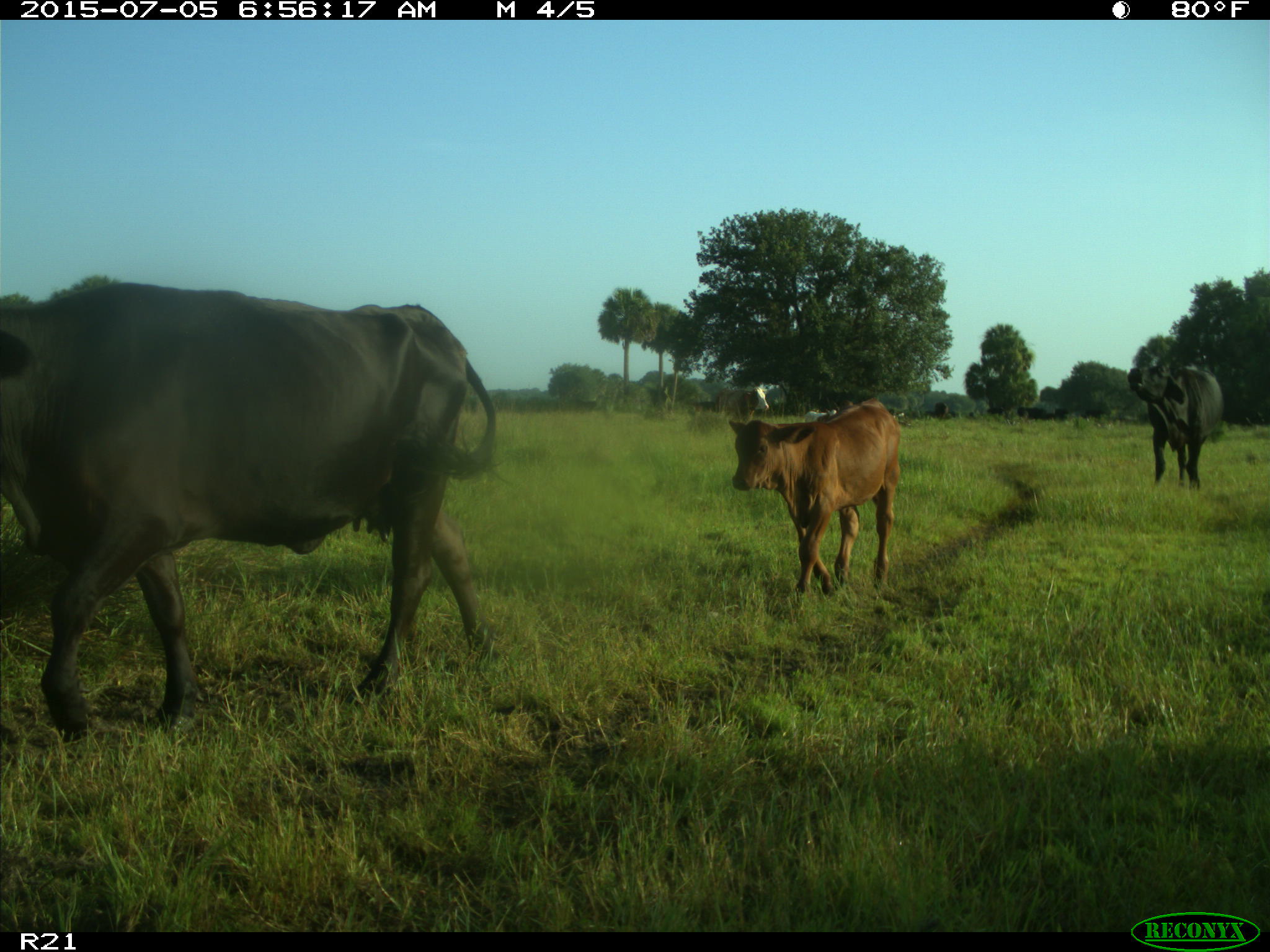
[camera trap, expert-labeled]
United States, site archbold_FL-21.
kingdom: Animalia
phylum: Chordata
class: Mammalia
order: Artiodactyla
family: Bovidae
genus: Bos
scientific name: Bos taurus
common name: domestic cow